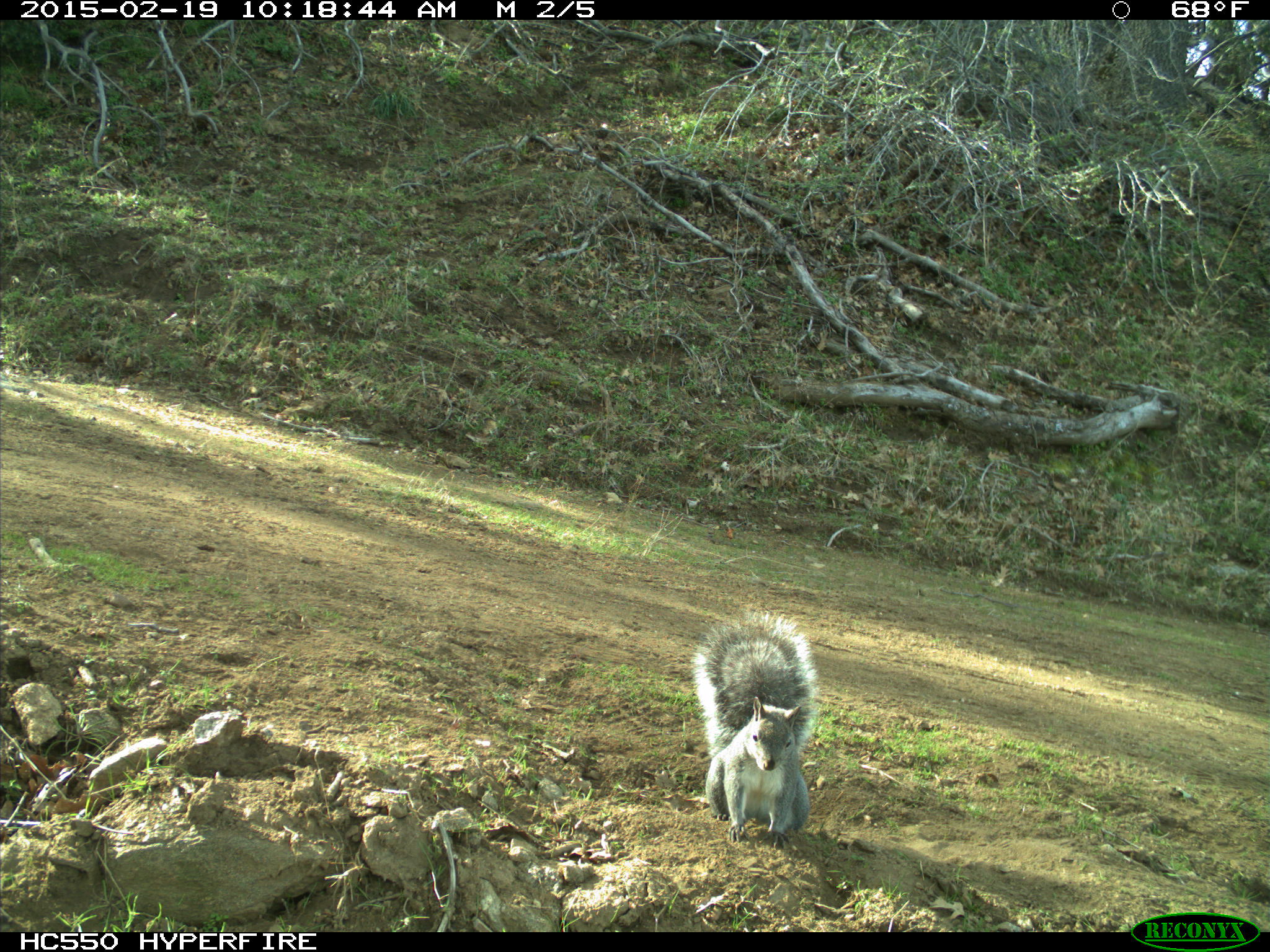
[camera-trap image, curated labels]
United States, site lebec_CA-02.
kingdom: Animalia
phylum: Chordata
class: Mammalia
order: Rodentia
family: Sciuridae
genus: Sciurus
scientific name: Sciurus carolinensis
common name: eastern gray squirrel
Sciurus carolinensis (eastern gray squirrel).